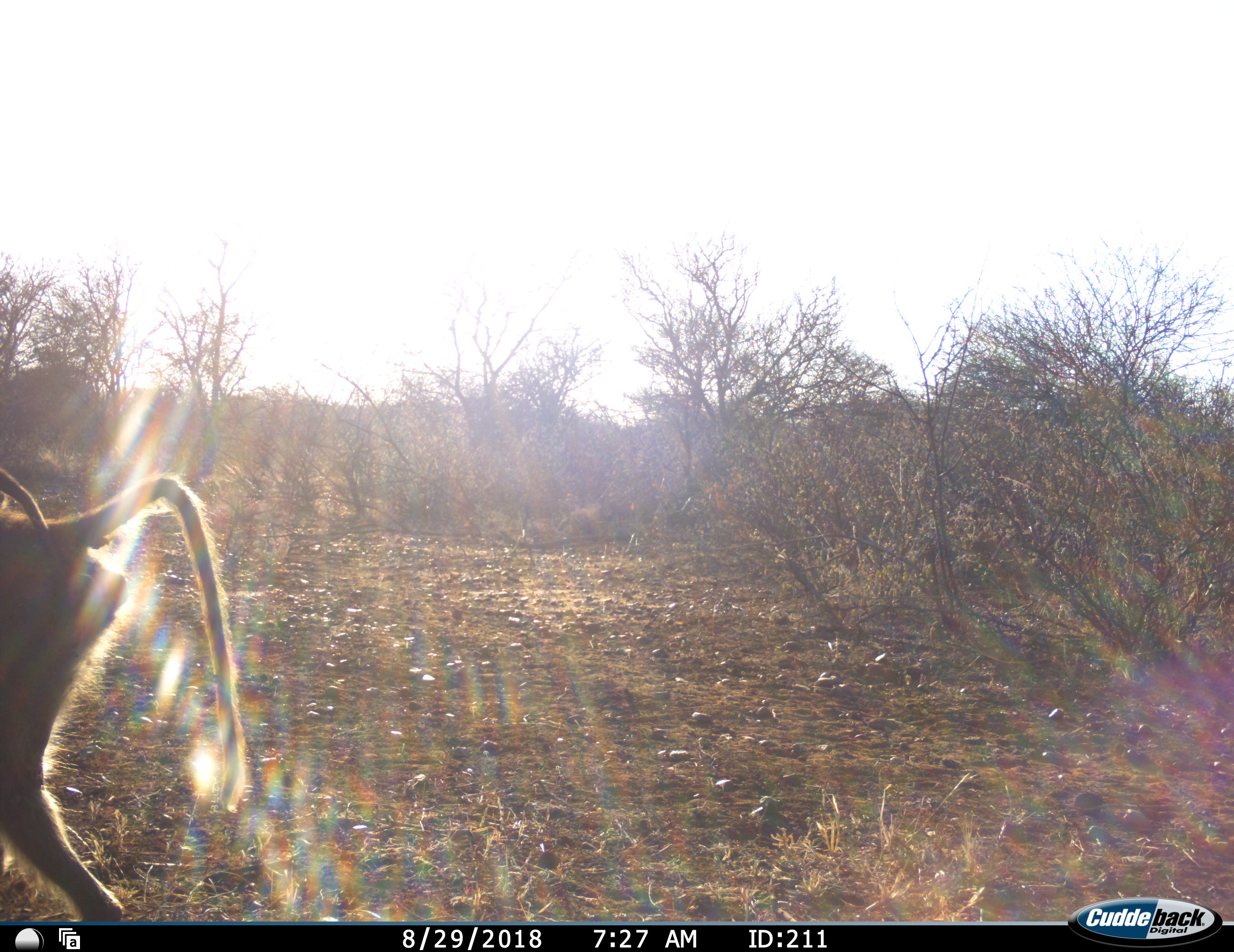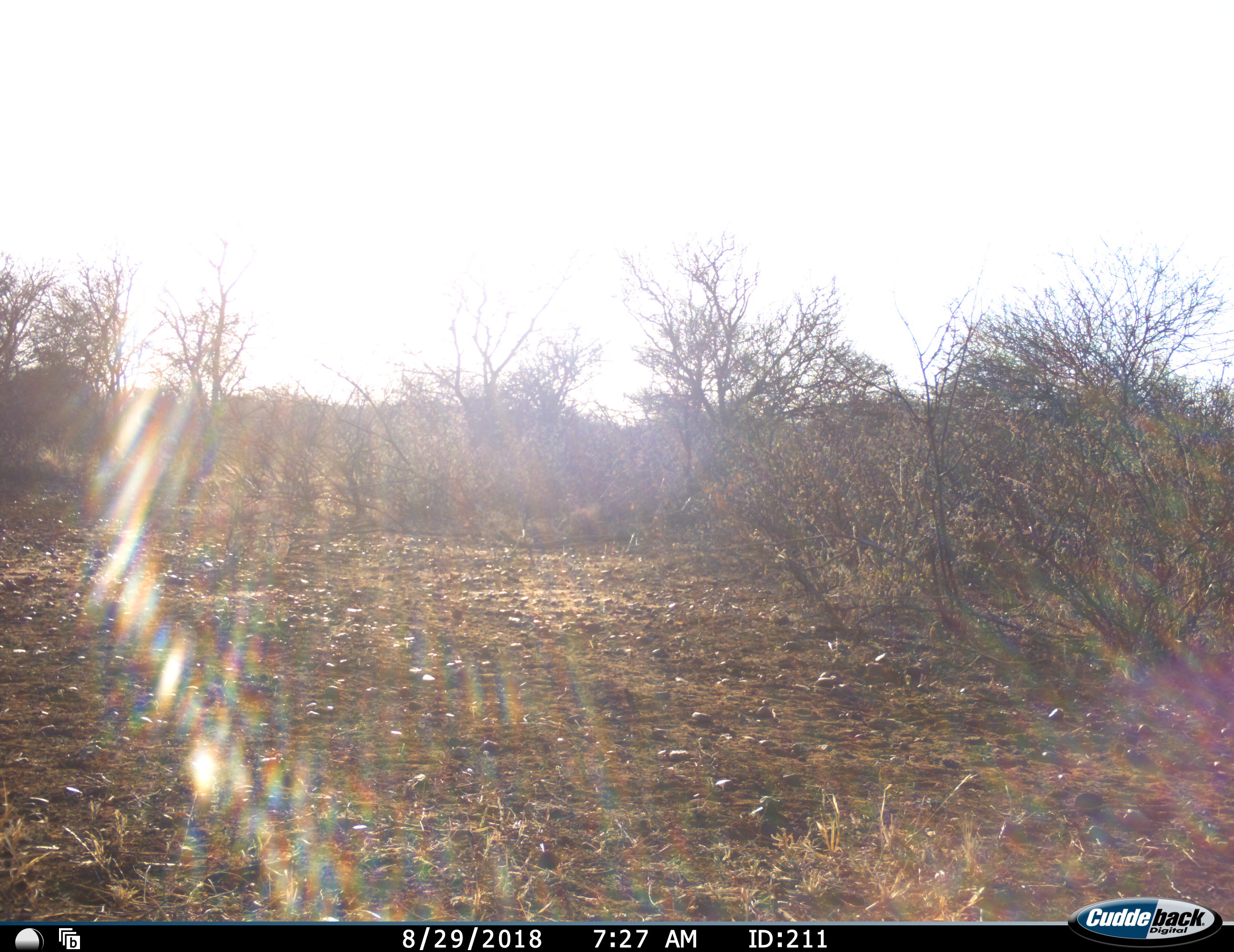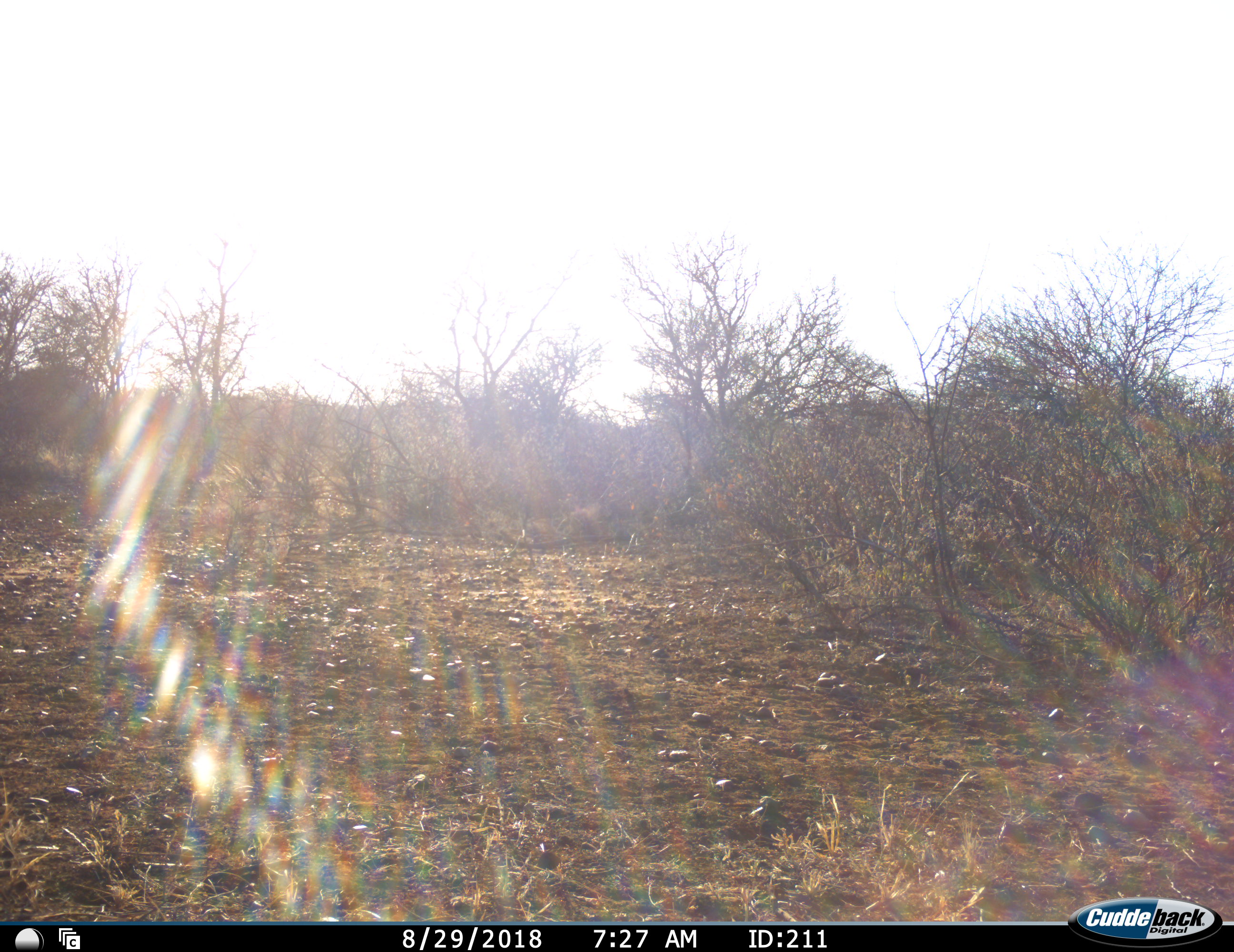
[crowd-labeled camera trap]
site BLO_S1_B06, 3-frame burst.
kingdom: Animalia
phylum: Chordata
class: Mammalia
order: Primates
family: Cercopithecidae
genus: Papio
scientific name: Papio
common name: baboon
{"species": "baboon (Papio)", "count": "1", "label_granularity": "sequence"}